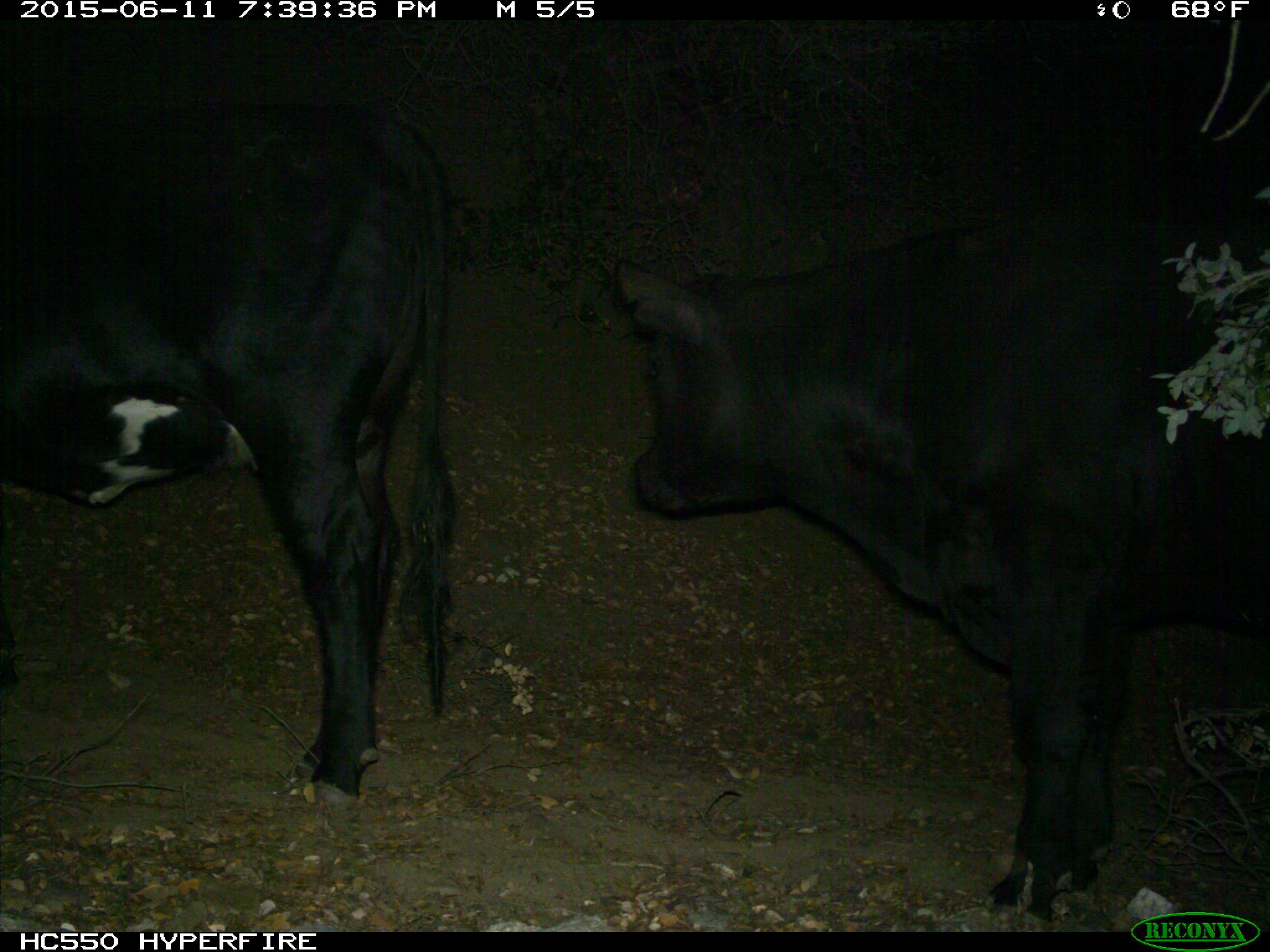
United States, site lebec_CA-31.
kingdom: Animalia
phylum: Chordata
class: Mammalia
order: Artiodactyla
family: Bovidae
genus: Bos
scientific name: Bos taurus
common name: domestic cow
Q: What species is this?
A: Bos taurus (domestic cow).